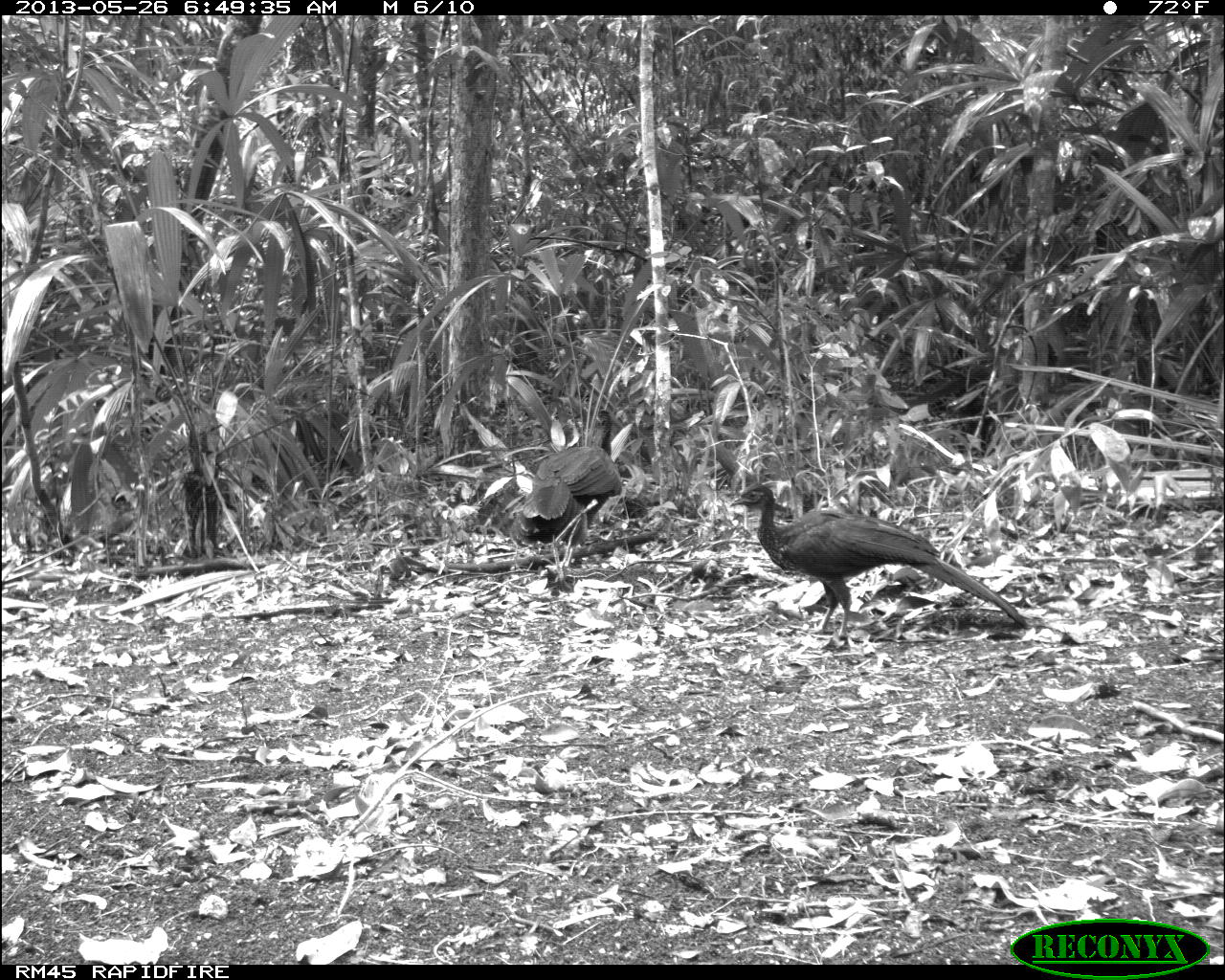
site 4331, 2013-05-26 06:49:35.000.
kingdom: Animalia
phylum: Chordata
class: Aves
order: Galliformes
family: Cracidae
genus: Penelope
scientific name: Penelope purpurascens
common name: crested guan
Penelope purpurascens (crested guan), count 2.